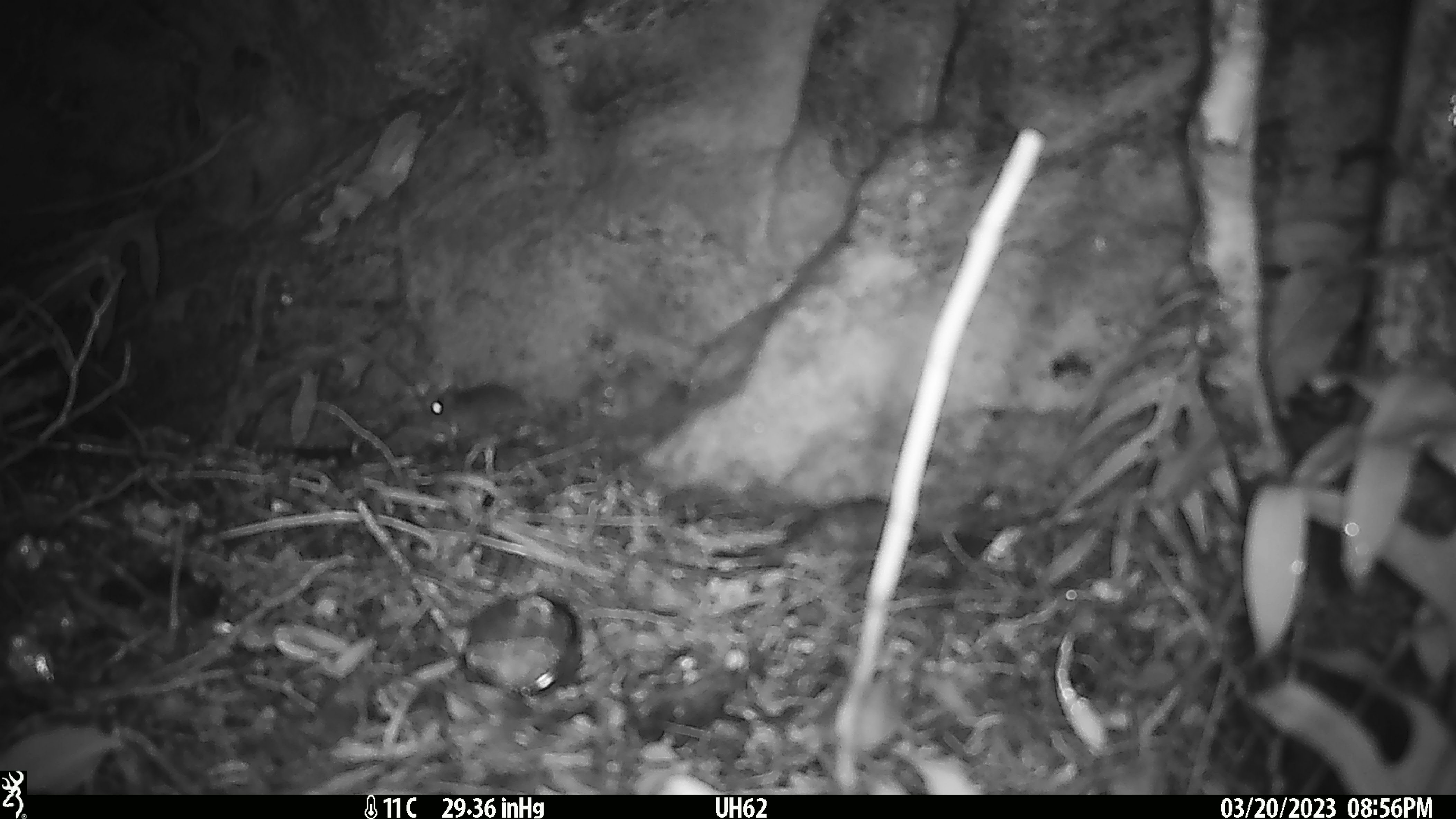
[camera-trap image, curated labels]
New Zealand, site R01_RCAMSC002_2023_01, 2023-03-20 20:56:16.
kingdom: Animalia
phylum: Chordata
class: Mammalia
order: Rodentia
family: Muridae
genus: Mus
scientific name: Mus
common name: mouse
Mouse (Mus).